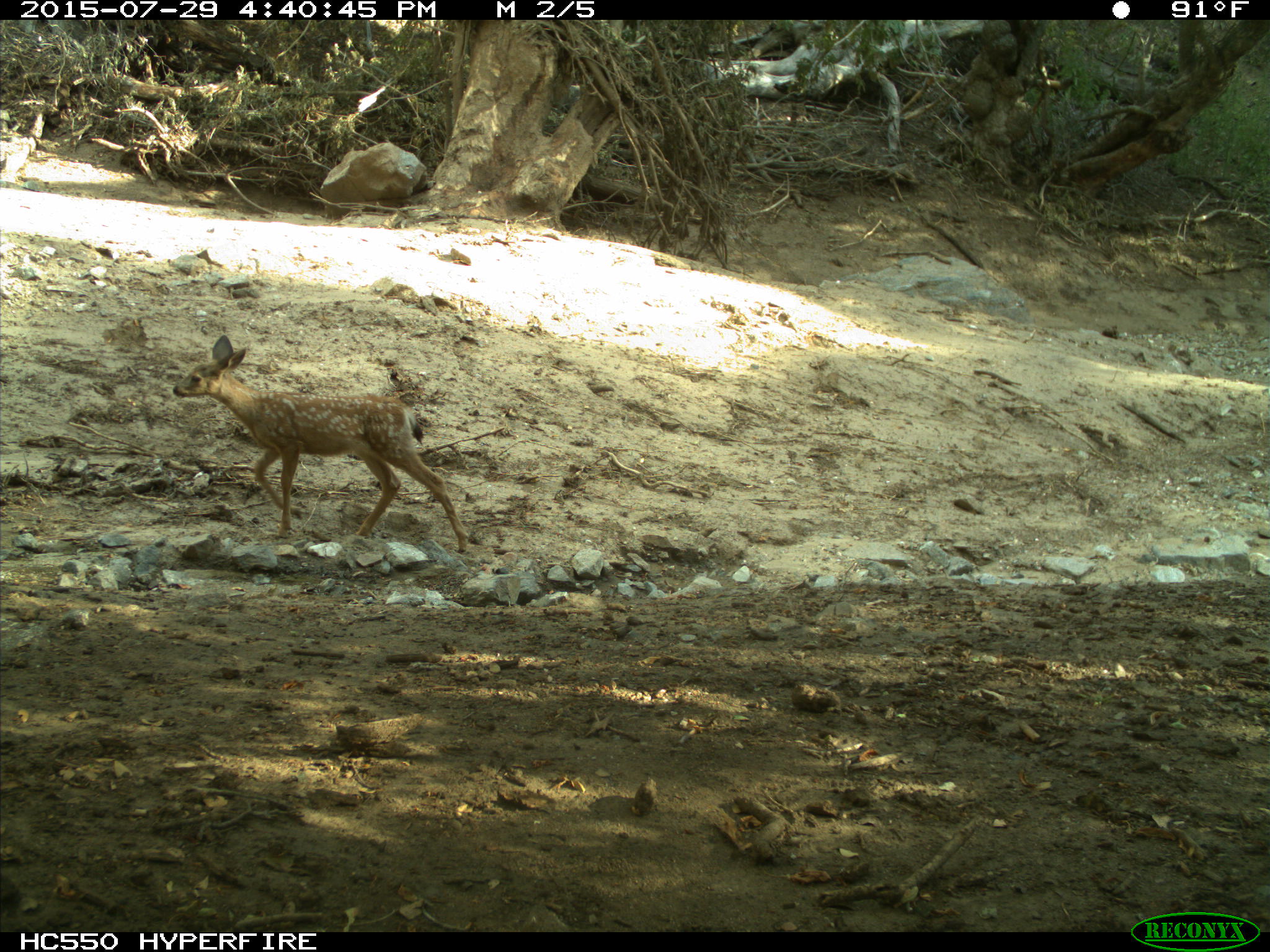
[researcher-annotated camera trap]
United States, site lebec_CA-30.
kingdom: Animalia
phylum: Chordata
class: Mammalia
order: Artiodactyla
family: Cervidae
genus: Odocoileus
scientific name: Odocoileus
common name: deer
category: unidentified deer